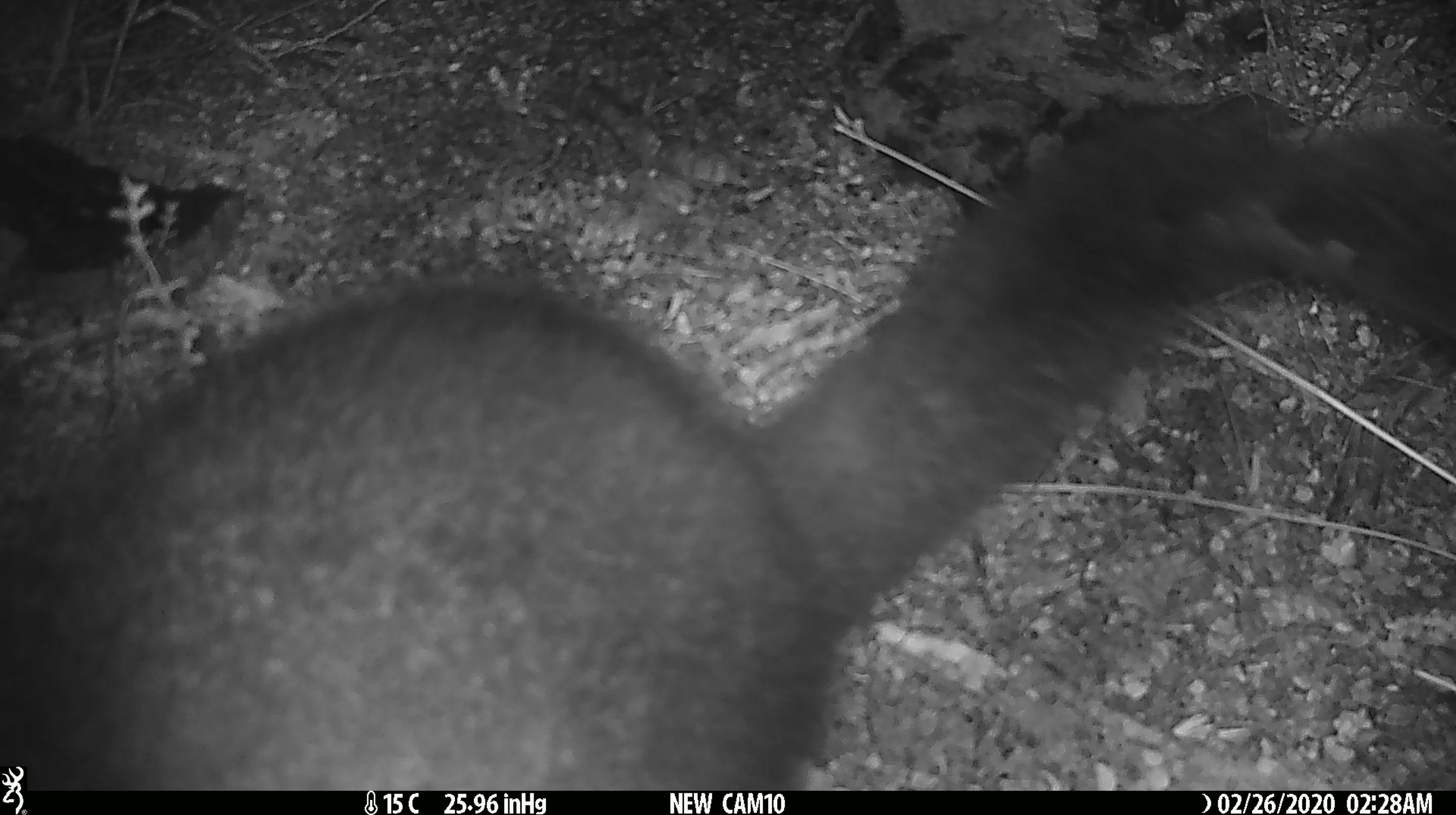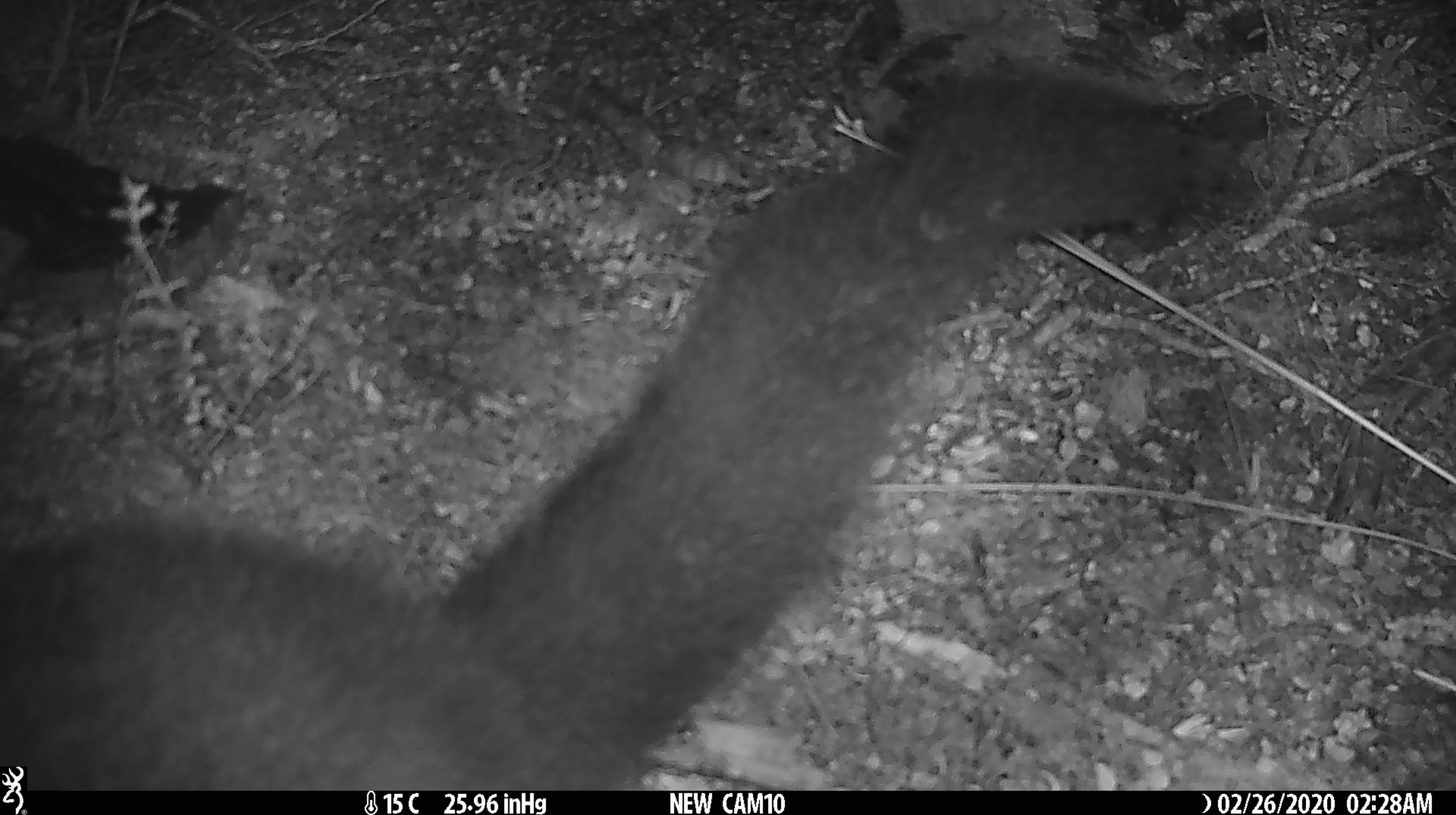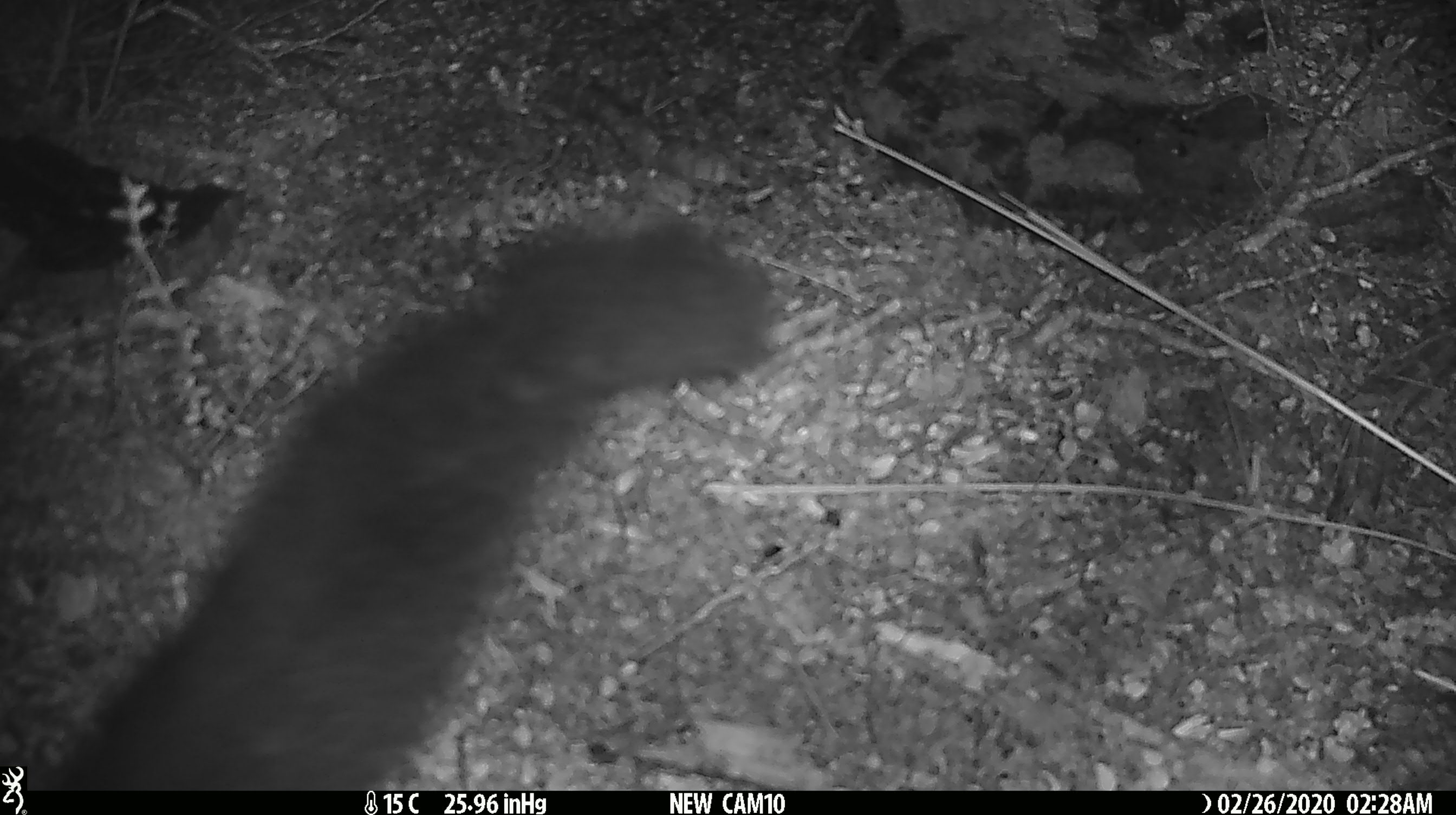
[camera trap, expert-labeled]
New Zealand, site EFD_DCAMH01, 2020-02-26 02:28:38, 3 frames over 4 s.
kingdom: Animalia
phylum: Chordata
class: Mammalia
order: Diprotodontia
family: Phalangeridae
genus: Trichosurus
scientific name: Trichosurus vulpecula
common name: common brushtail possum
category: possum